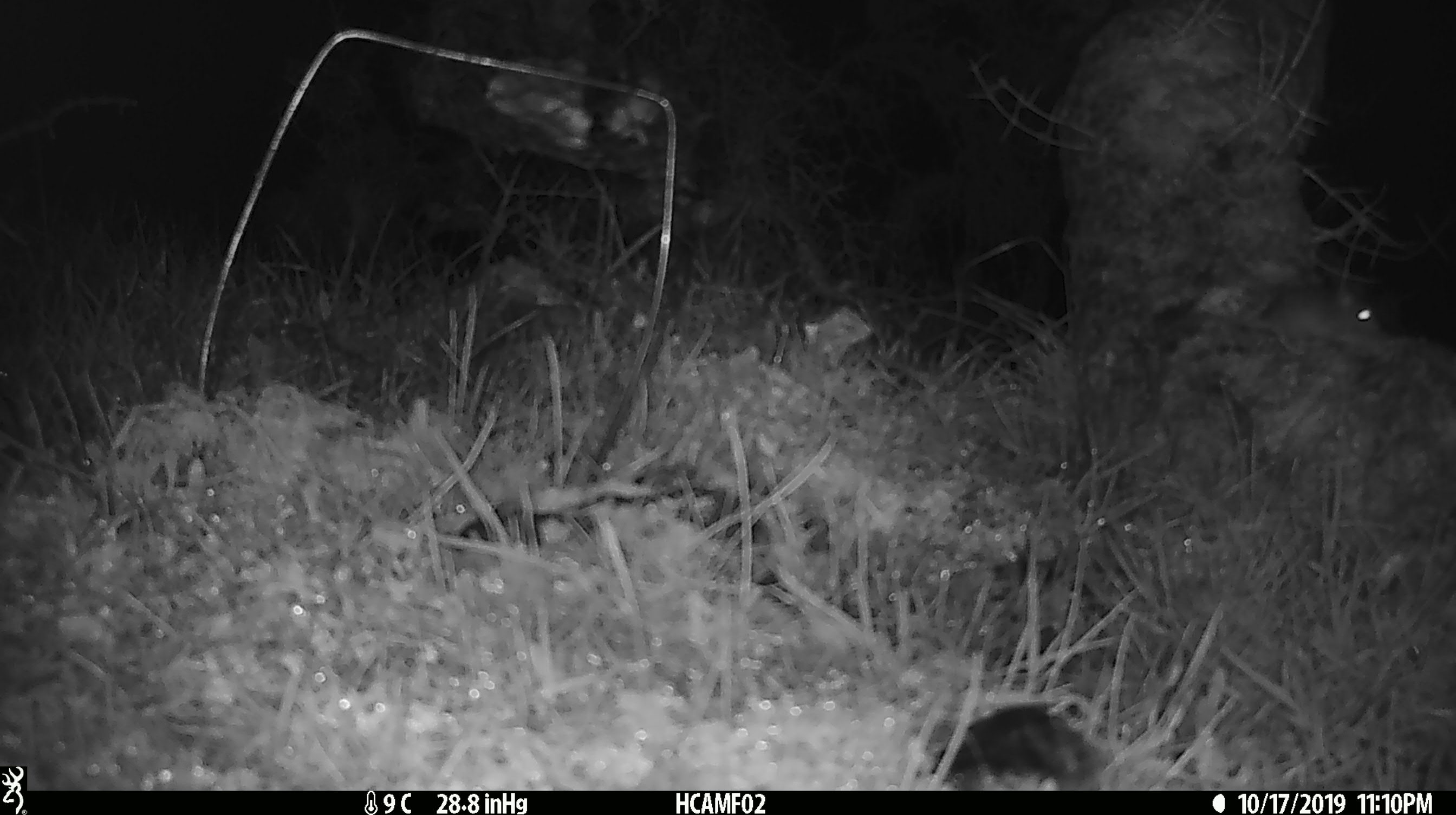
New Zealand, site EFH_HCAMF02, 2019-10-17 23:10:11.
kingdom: Animalia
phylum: Chordata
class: Mammalia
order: Rodentia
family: Muridae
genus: Mus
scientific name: Mus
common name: mouse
Mouse (Mus).